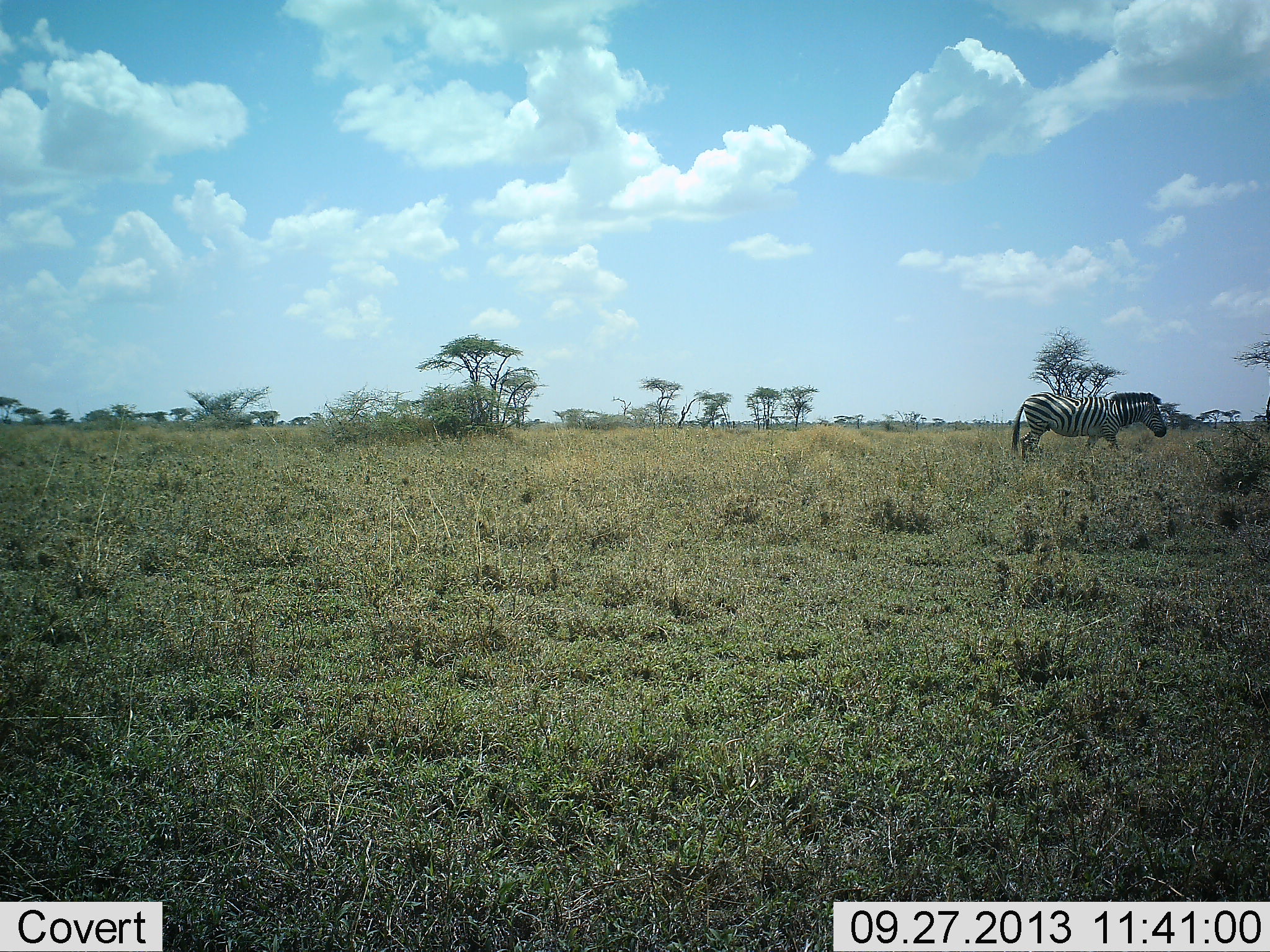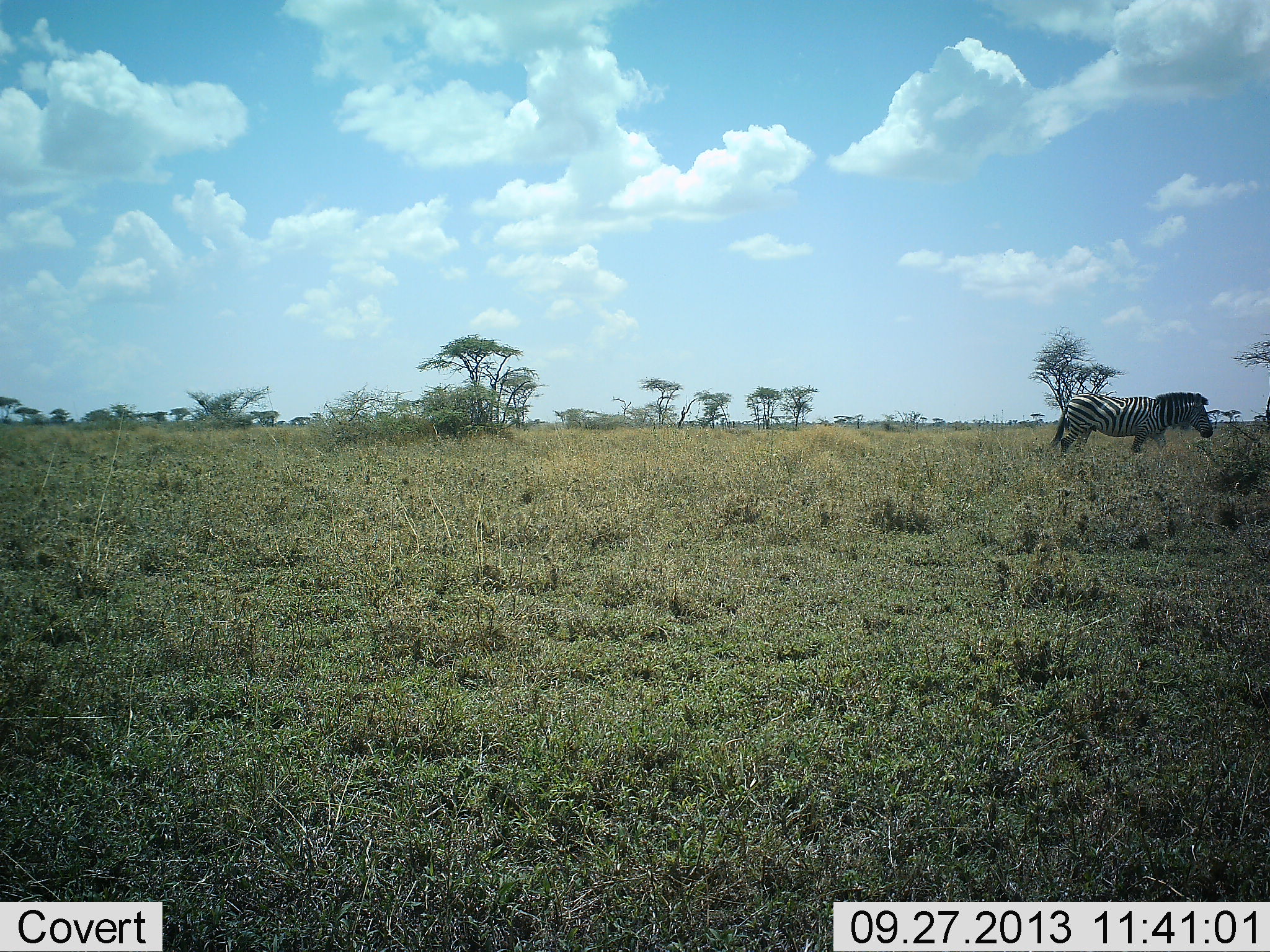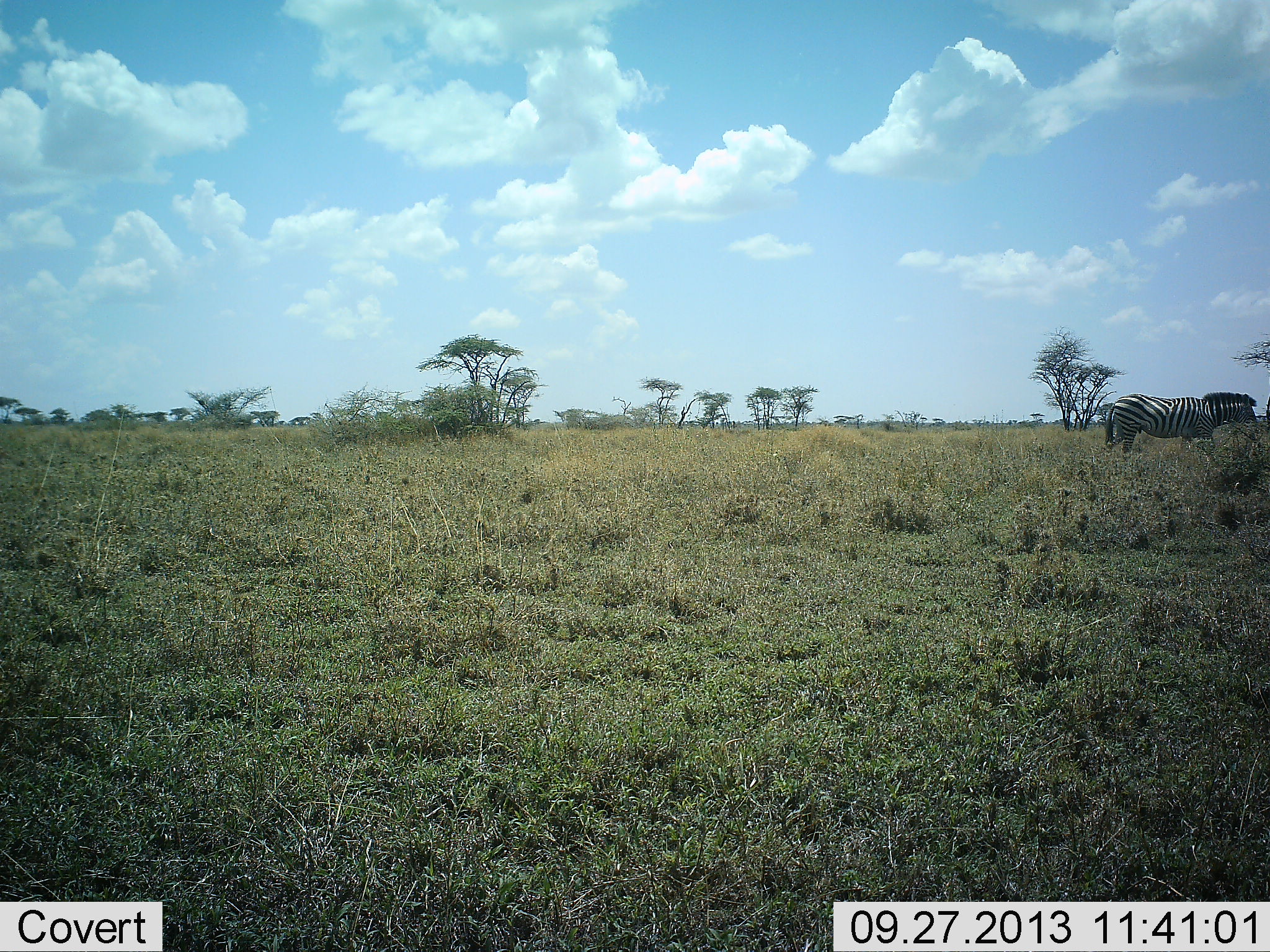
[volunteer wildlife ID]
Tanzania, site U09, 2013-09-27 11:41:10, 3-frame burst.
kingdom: Animalia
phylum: Chordata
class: Mammalia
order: Perissodactyla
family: Equidae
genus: Equus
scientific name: Equus quagga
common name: plains zebra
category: zebra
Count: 1.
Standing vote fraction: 0%.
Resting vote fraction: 0%.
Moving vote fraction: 100%.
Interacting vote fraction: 0%.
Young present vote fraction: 0%.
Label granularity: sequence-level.